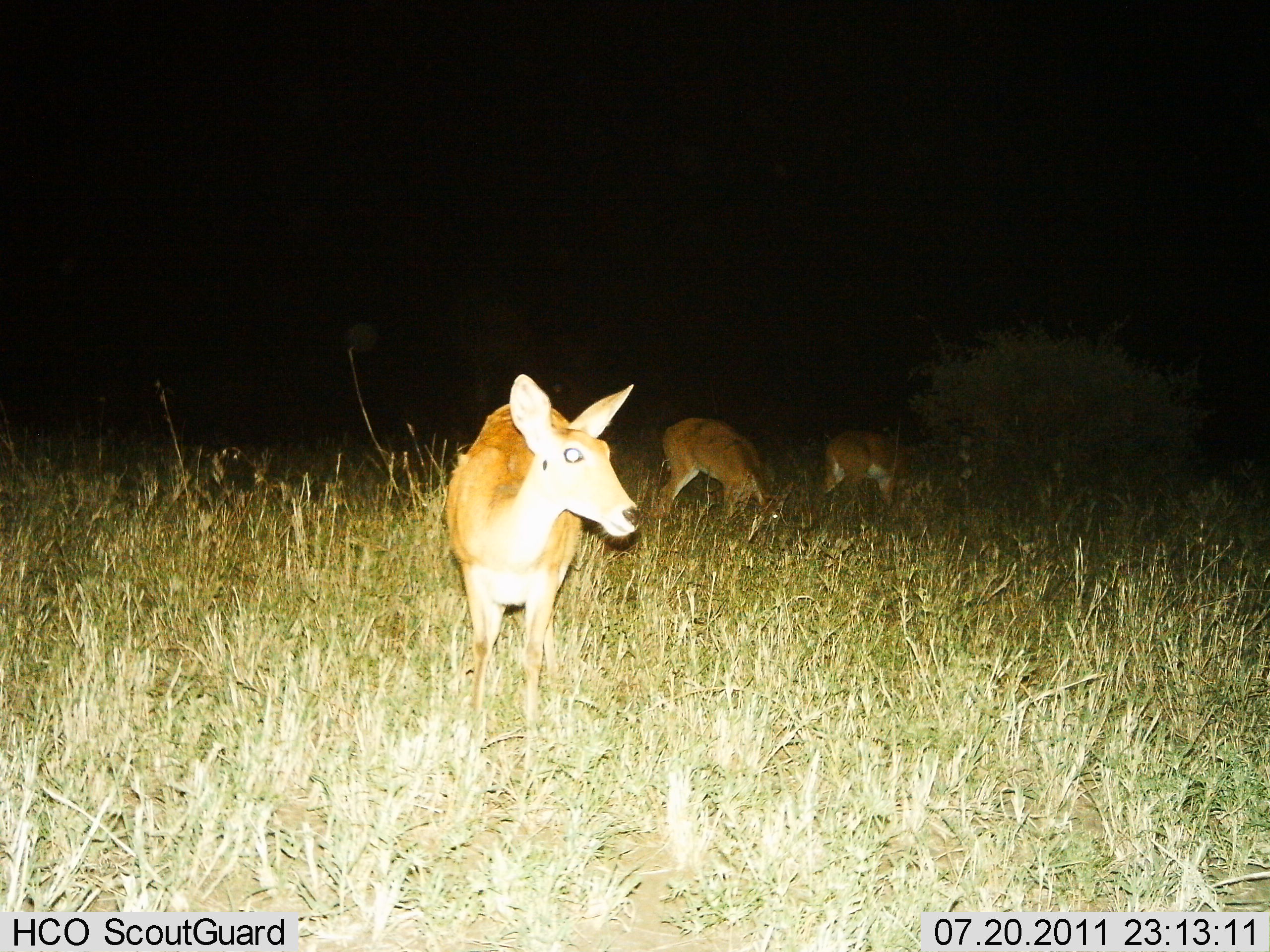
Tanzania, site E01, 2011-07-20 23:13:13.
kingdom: Animalia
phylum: Chordata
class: Mammalia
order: Artiodactyla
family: Bovidae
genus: Redunca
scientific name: Redunca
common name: reedbuck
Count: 3.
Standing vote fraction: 73%.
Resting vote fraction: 0%.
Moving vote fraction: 9%.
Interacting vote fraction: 0%.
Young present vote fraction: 0%.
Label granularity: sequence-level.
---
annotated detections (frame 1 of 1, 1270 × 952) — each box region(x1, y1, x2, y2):
animal: region(449, 370, 643, 783); region(648, 414, 791, 540); region(816, 427, 933, 514)